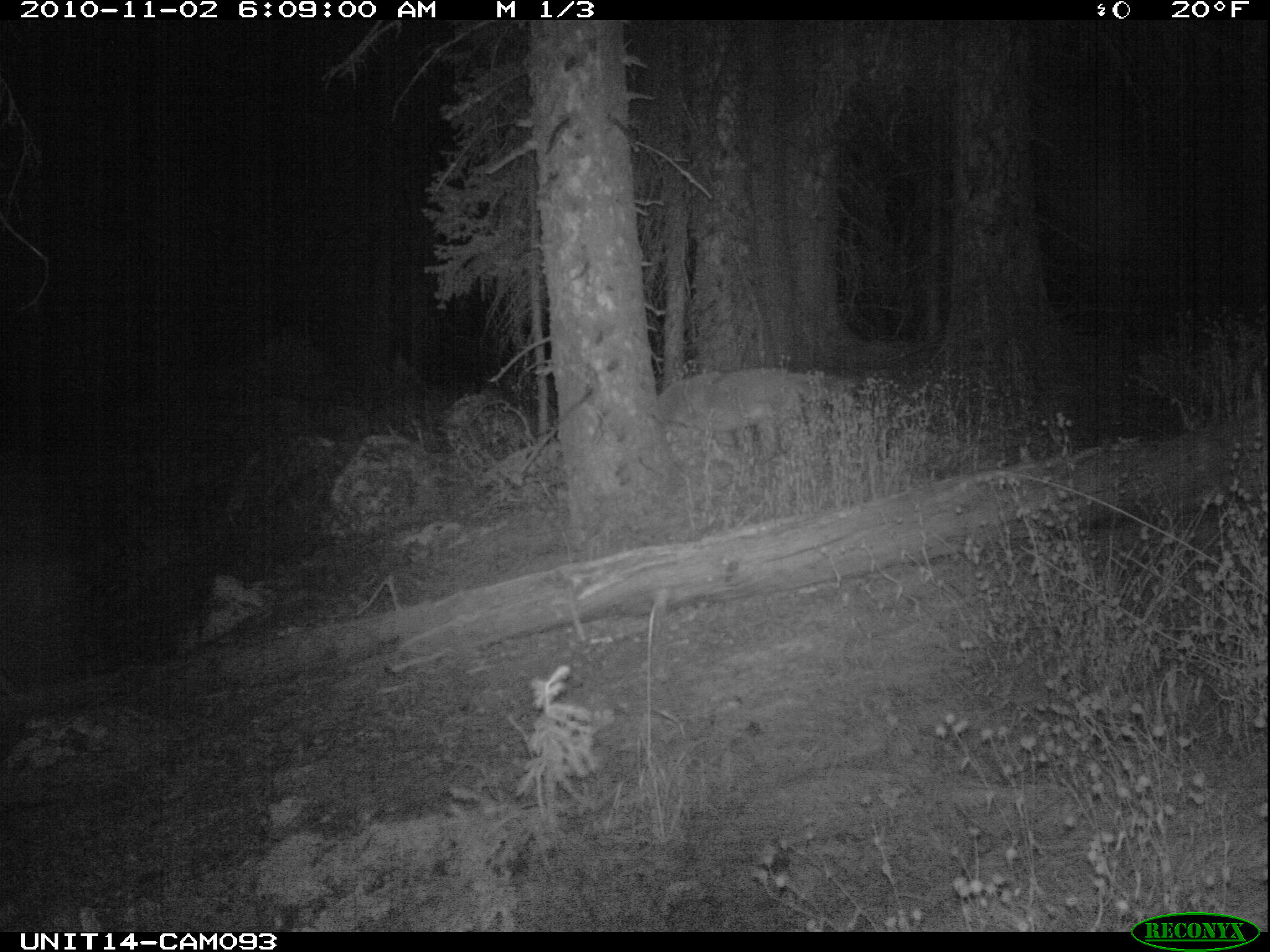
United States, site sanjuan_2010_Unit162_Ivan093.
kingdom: Animalia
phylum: Chordata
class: Mammalia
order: Carnivora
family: Canidae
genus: Canis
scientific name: Canis latrans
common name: coyote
Canis latrans (coyote).